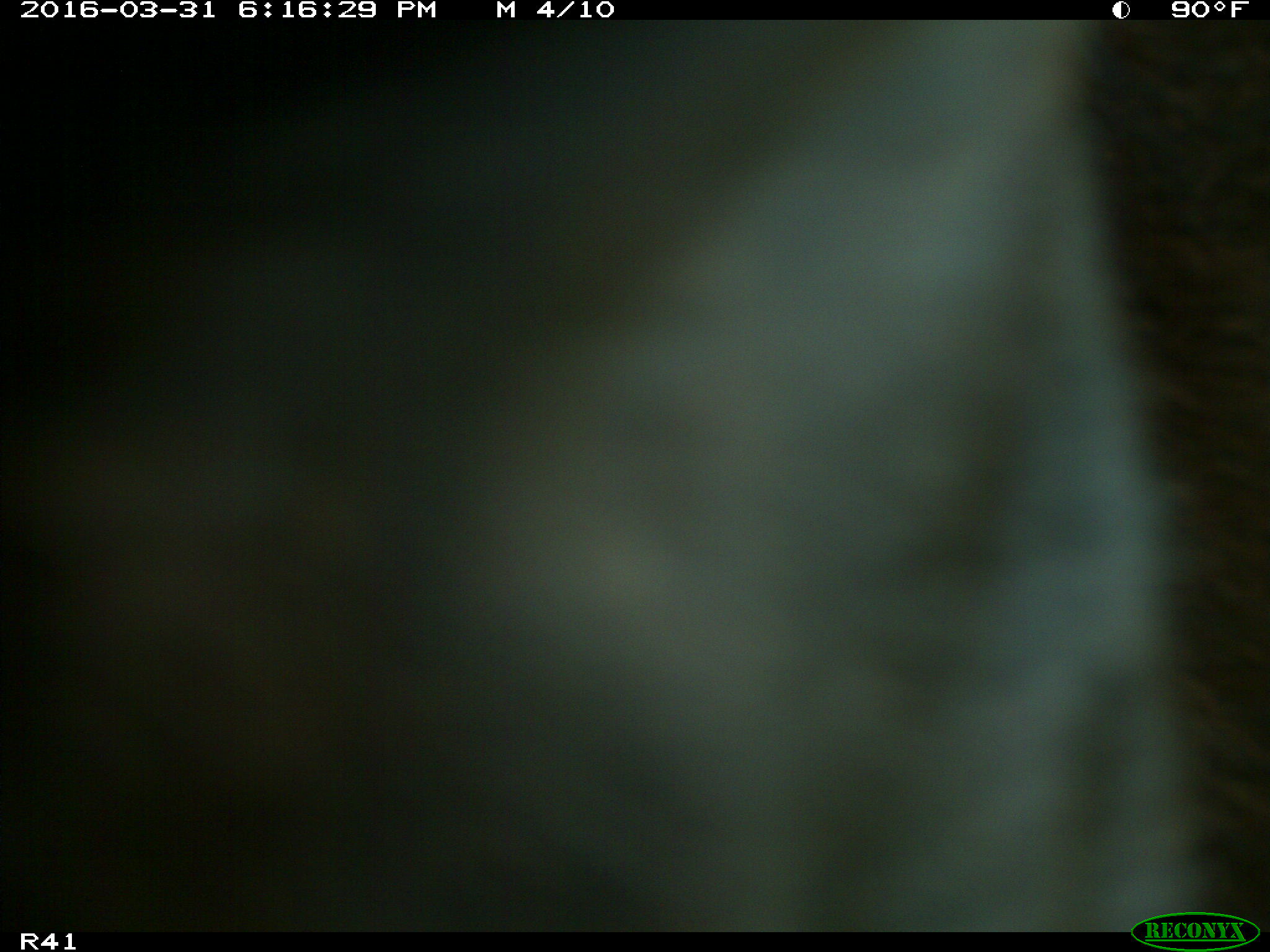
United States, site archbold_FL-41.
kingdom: Animalia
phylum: Chordata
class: Mammalia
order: Artiodactyla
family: Bovidae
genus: Bos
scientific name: Bos taurus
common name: domestic cow